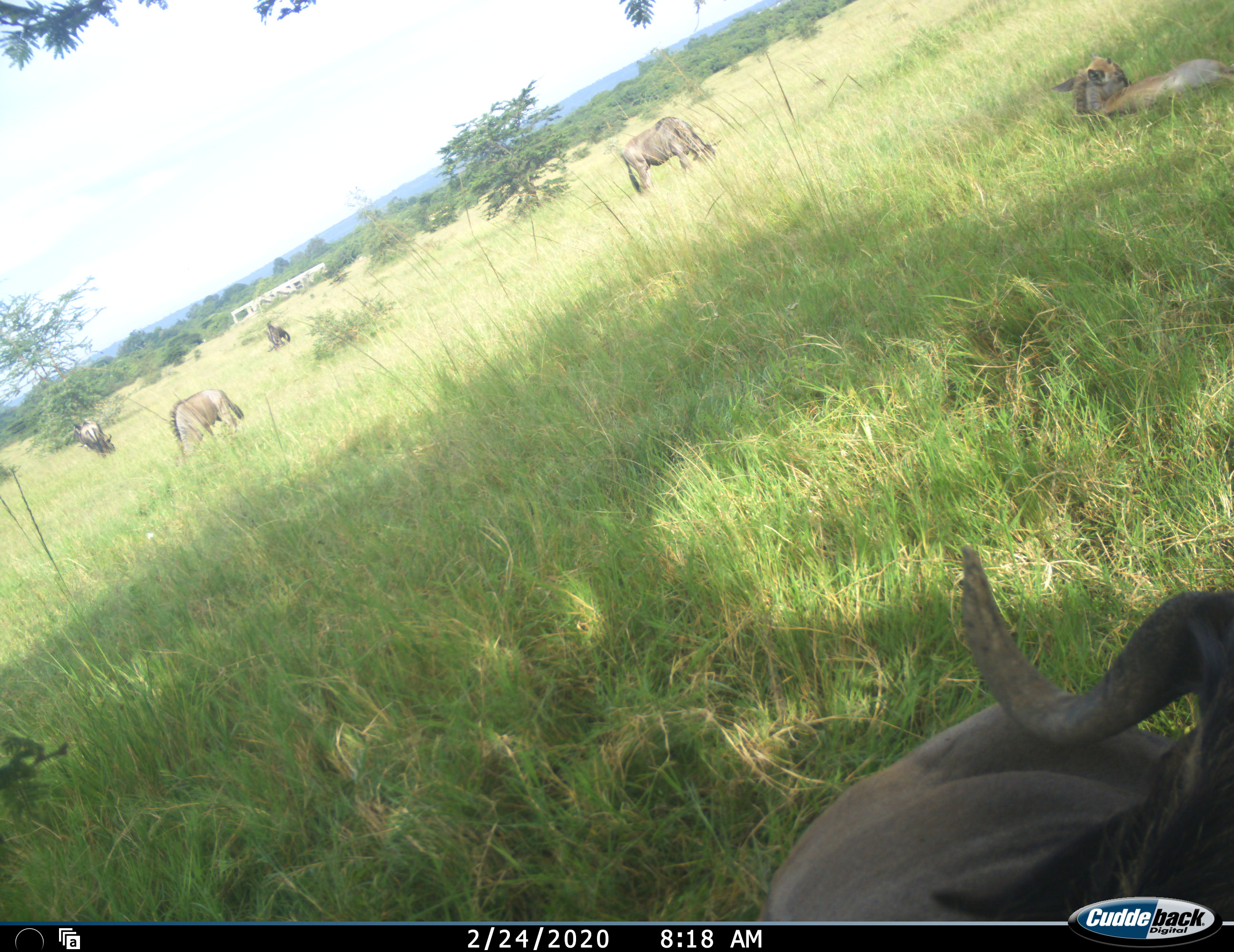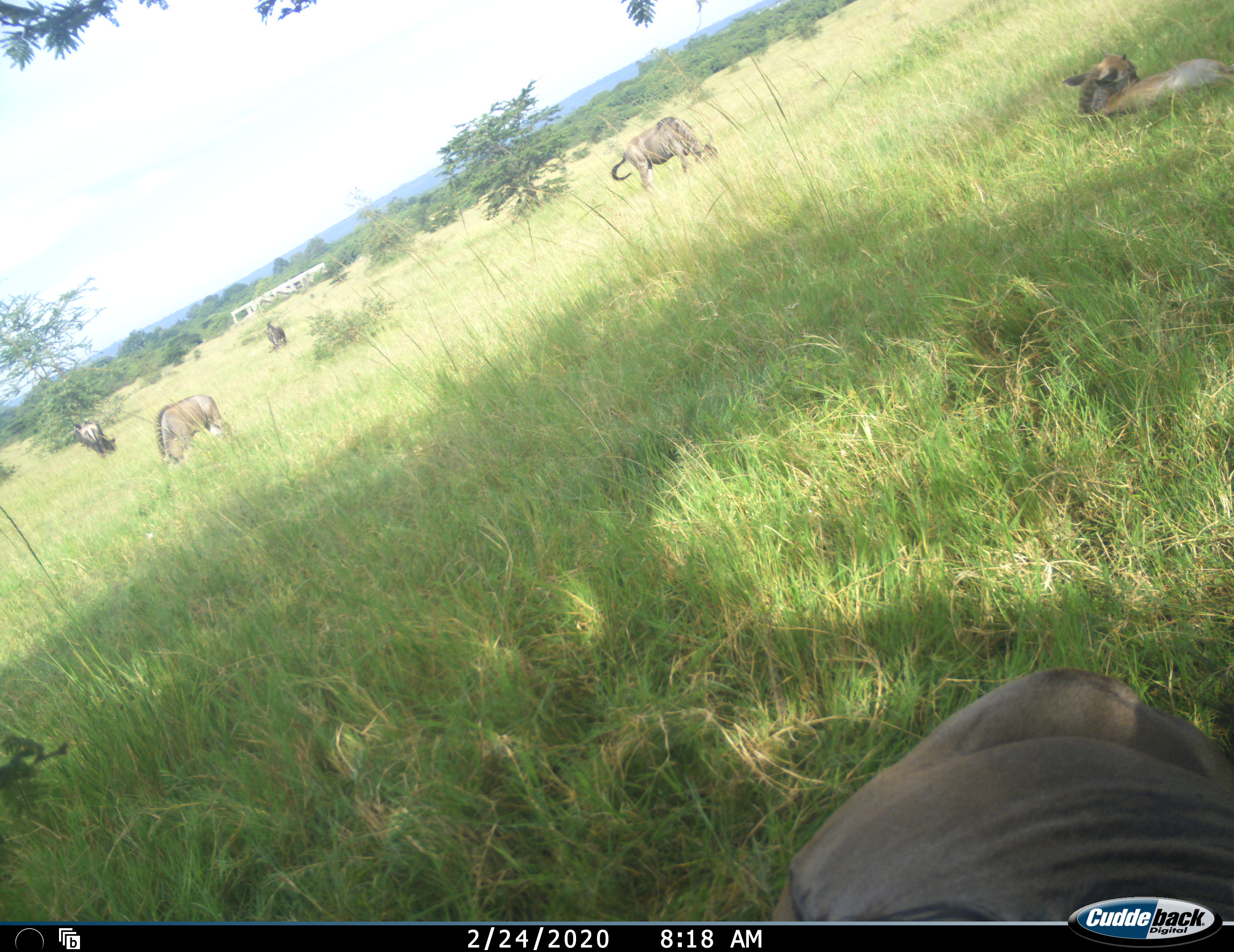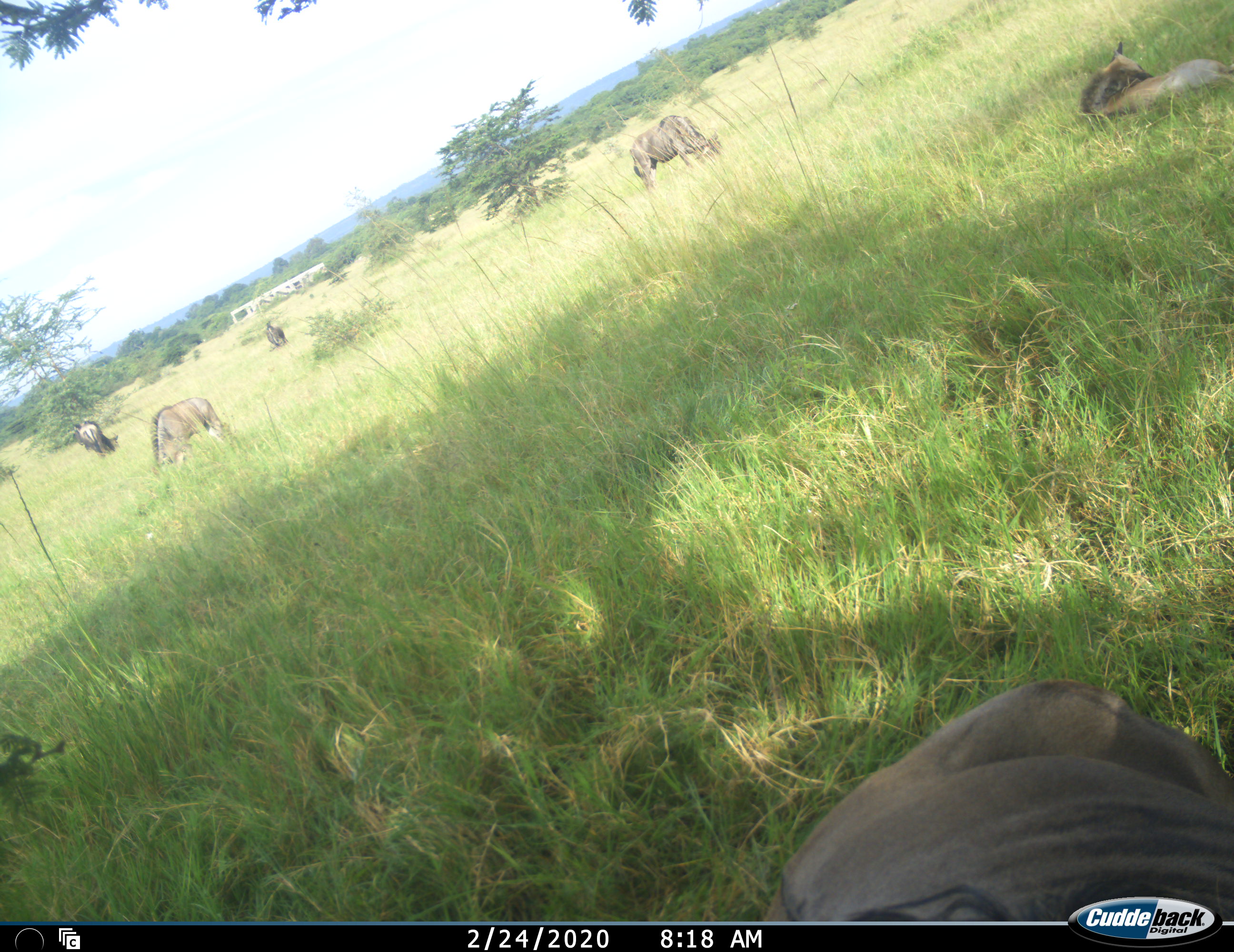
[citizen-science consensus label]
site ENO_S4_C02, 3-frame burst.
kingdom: Animalia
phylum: Chordata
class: Mammalia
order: Artiodactyla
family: Bovidae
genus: Connochaetes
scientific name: Connochaetes taurinus taurinus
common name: blue wildebeest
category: wildebeestblue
Wildebeestblue (blue wildebeest) (Connochaetes taurinus taurinus), count 6. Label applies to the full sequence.